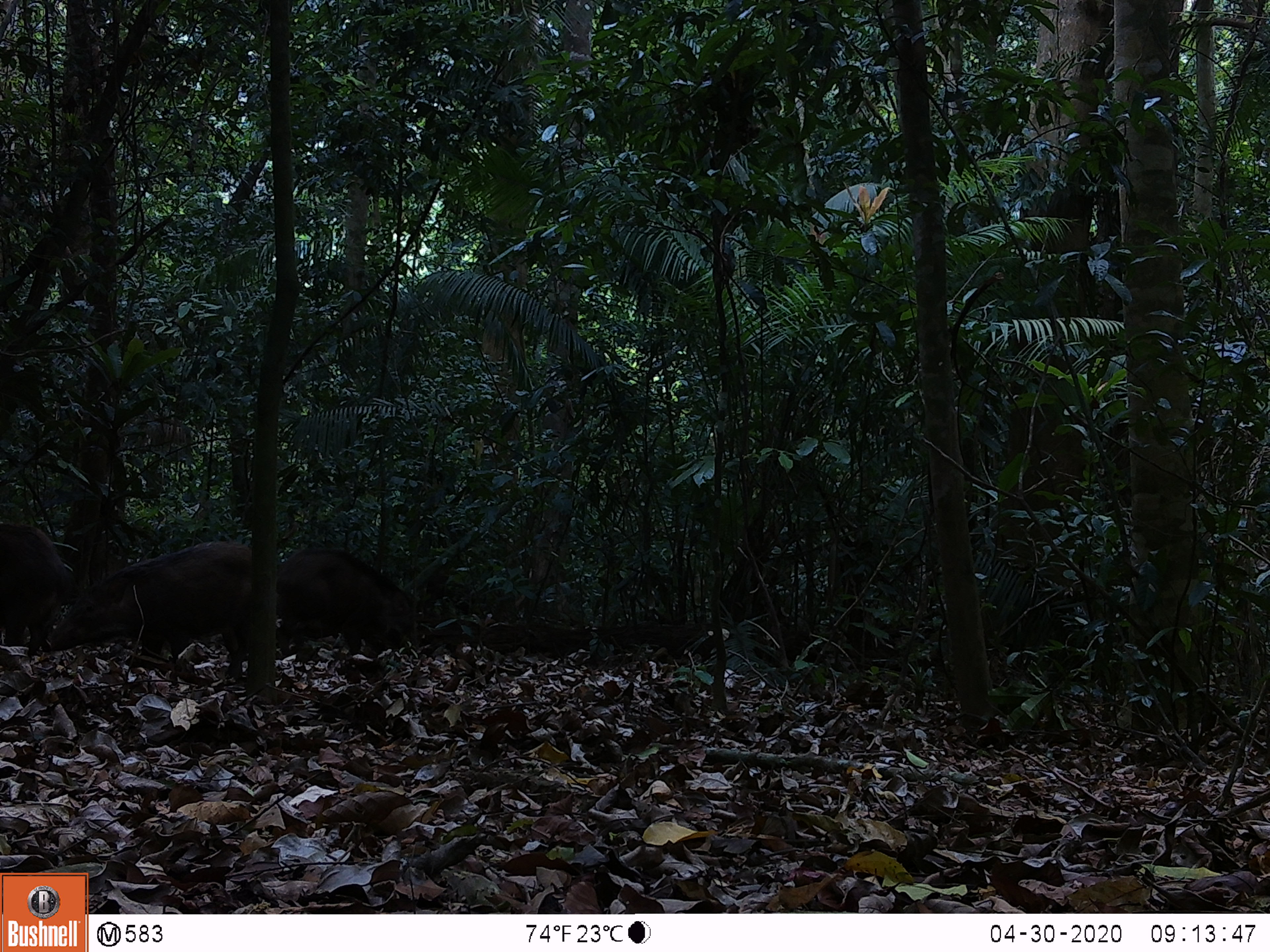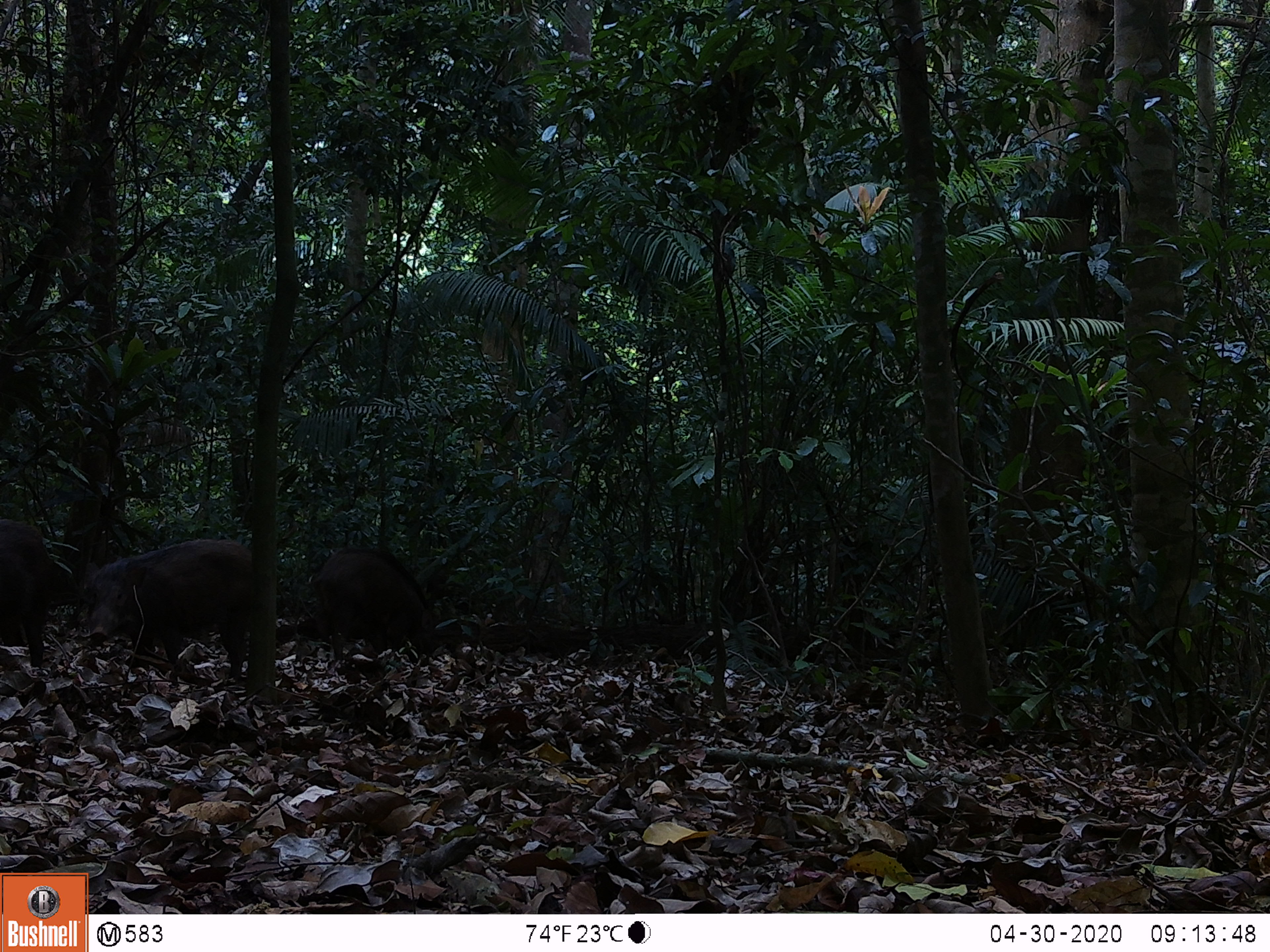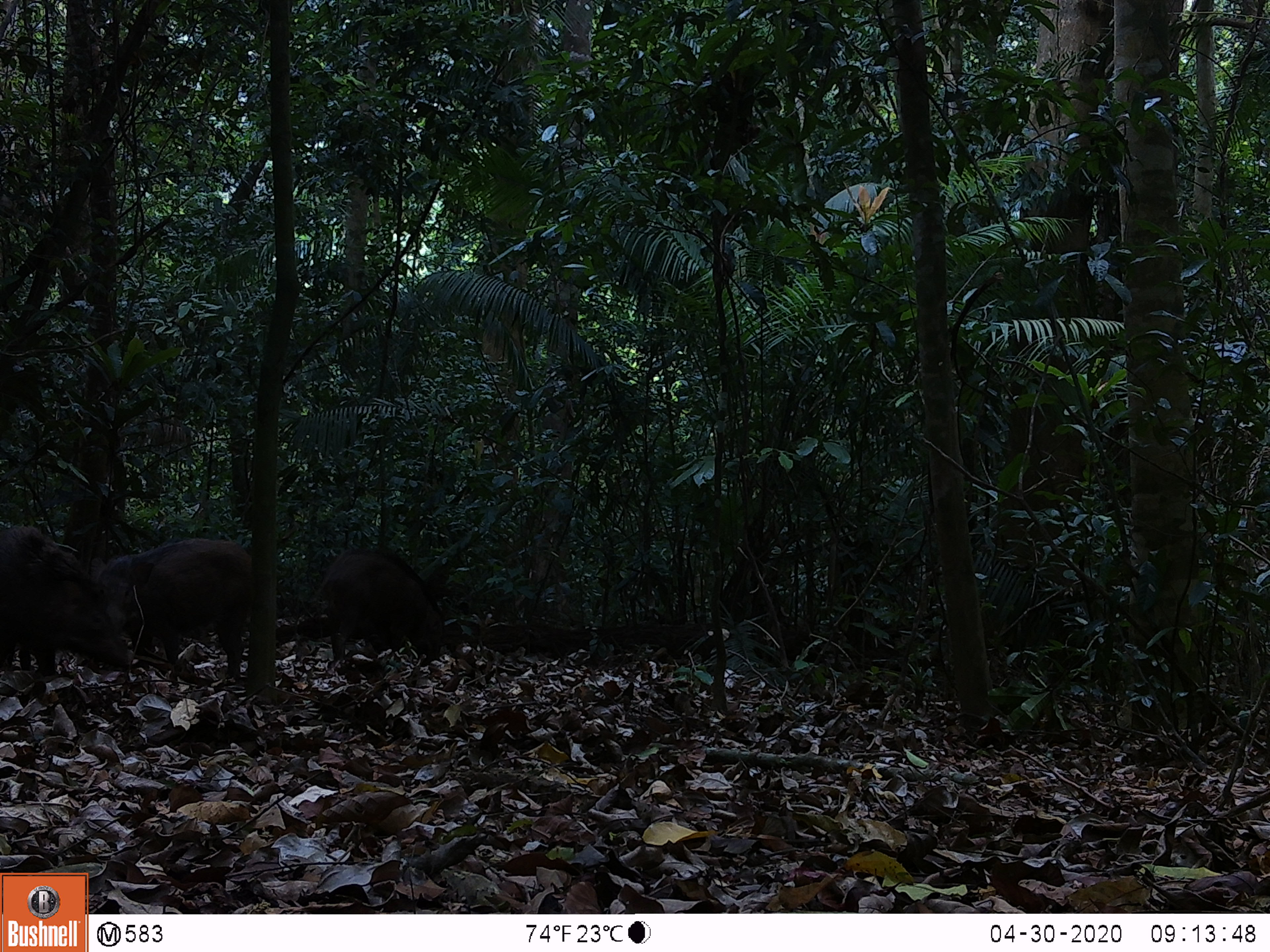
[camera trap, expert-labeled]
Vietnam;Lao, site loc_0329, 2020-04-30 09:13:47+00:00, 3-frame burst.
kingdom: Animalia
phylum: Chordata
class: Mammalia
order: Artiodactyla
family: Suidae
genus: Sus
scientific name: Sus scrofa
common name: eurasian wild pig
Eurasian wild pig (Sus scrofa). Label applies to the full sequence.